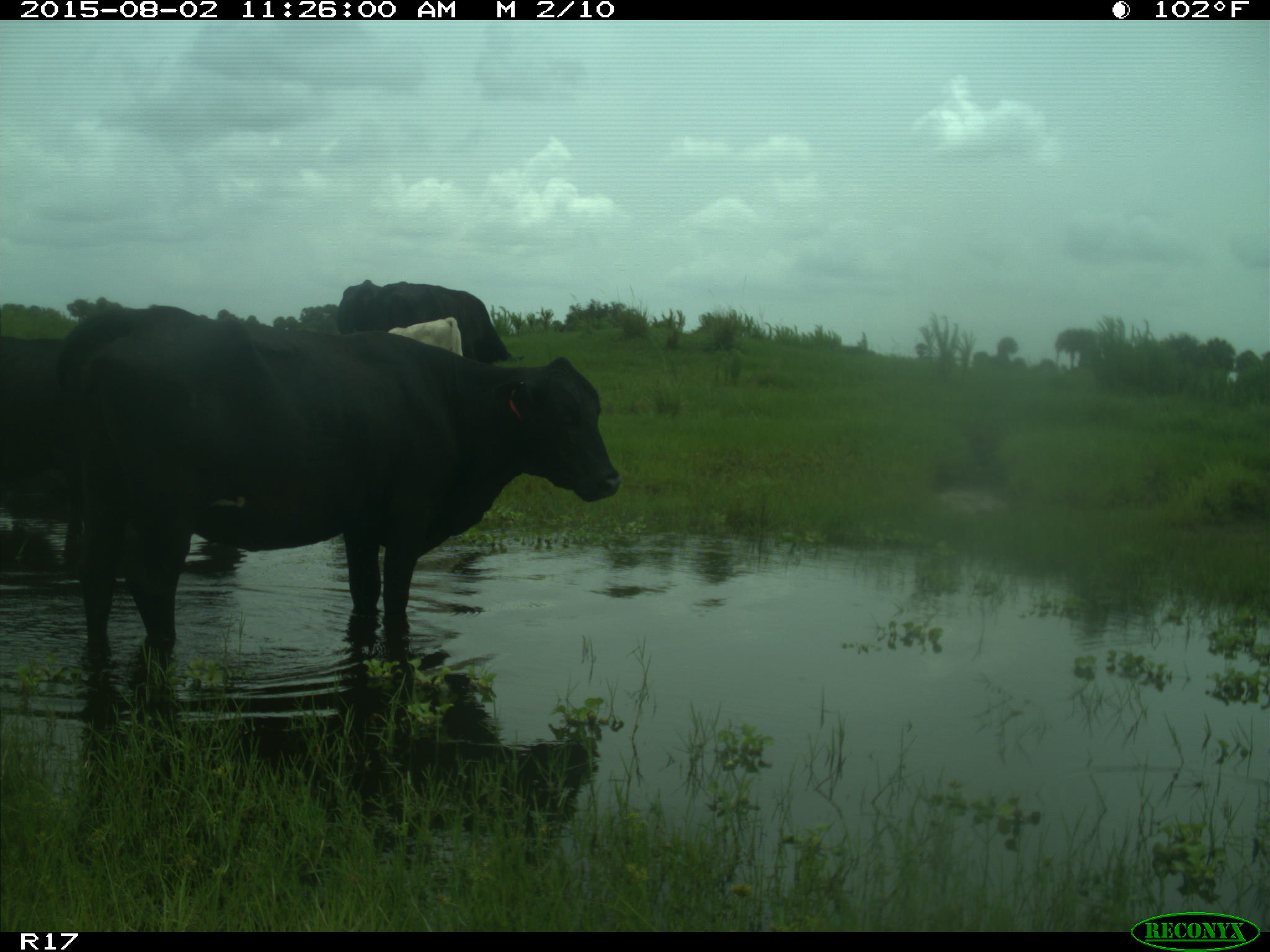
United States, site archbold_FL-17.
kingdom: Animalia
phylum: Chordata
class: Mammalia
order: Artiodactyla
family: Bovidae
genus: Bos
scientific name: Bos taurus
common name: domestic cow